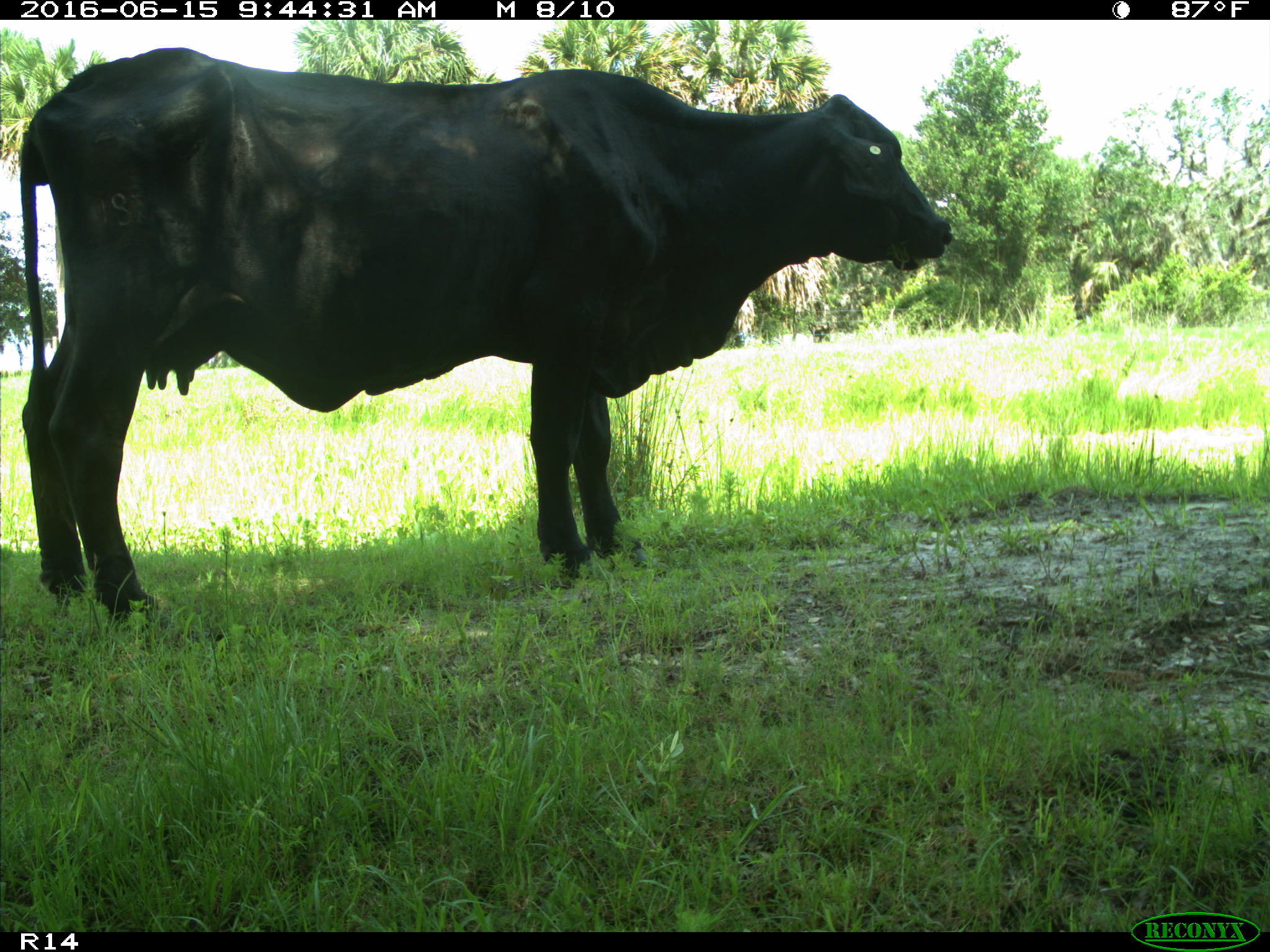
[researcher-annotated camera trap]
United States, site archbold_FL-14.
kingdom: Animalia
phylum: Chordata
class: Mammalia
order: Artiodactyla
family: Bovidae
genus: Bos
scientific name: Bos taurus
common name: domestic cow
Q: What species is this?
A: Bos taurus (domestic cow).